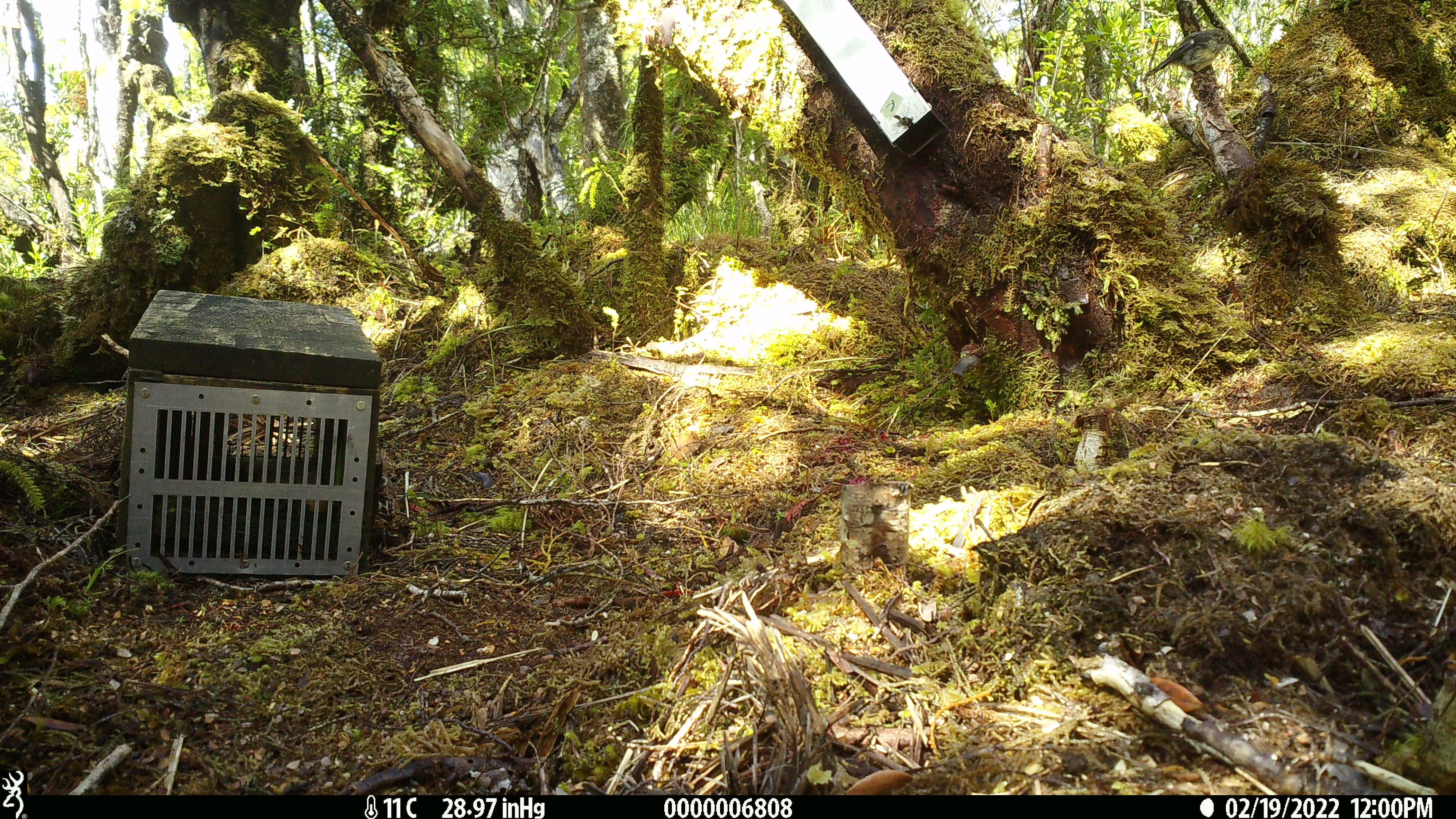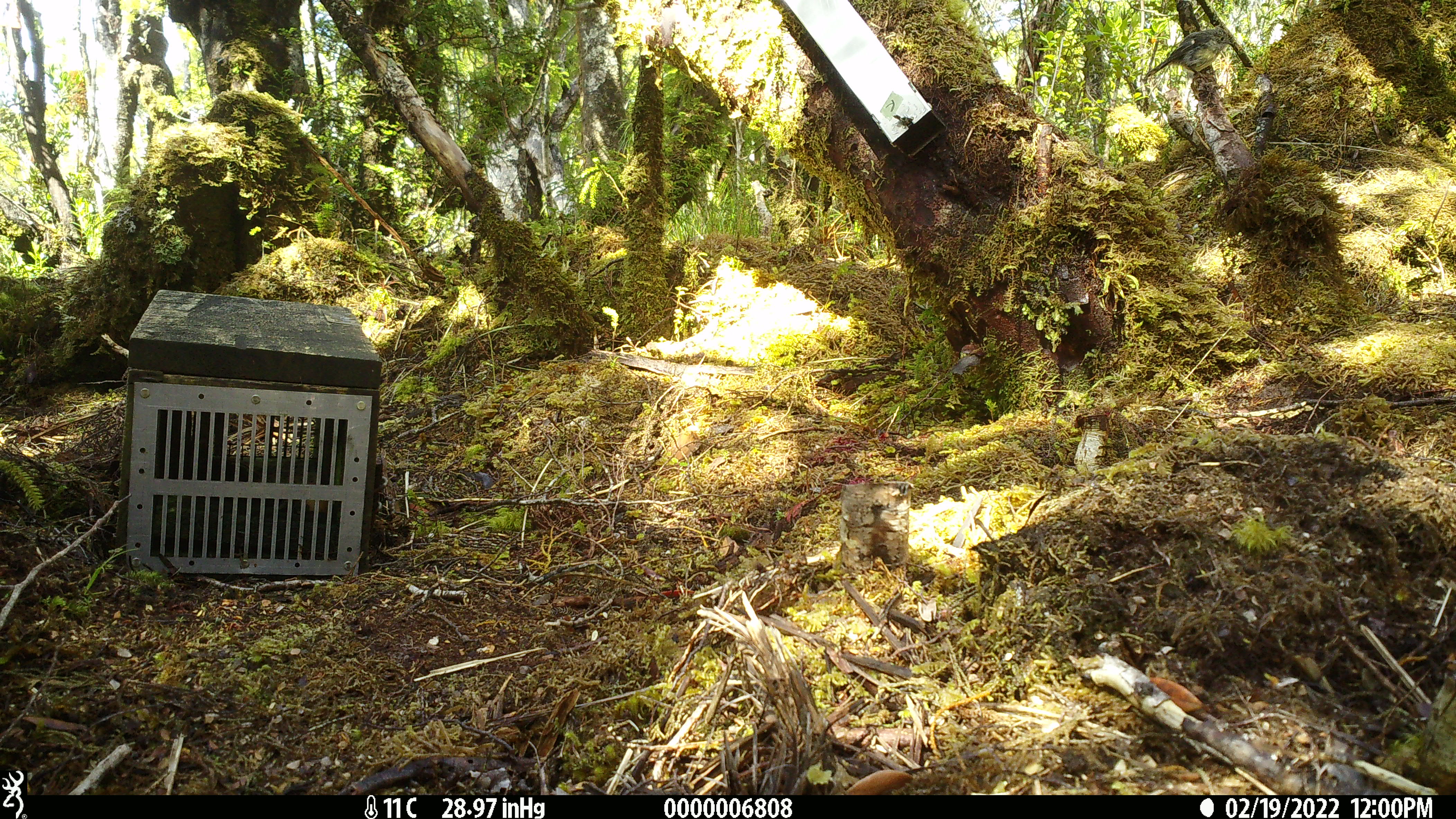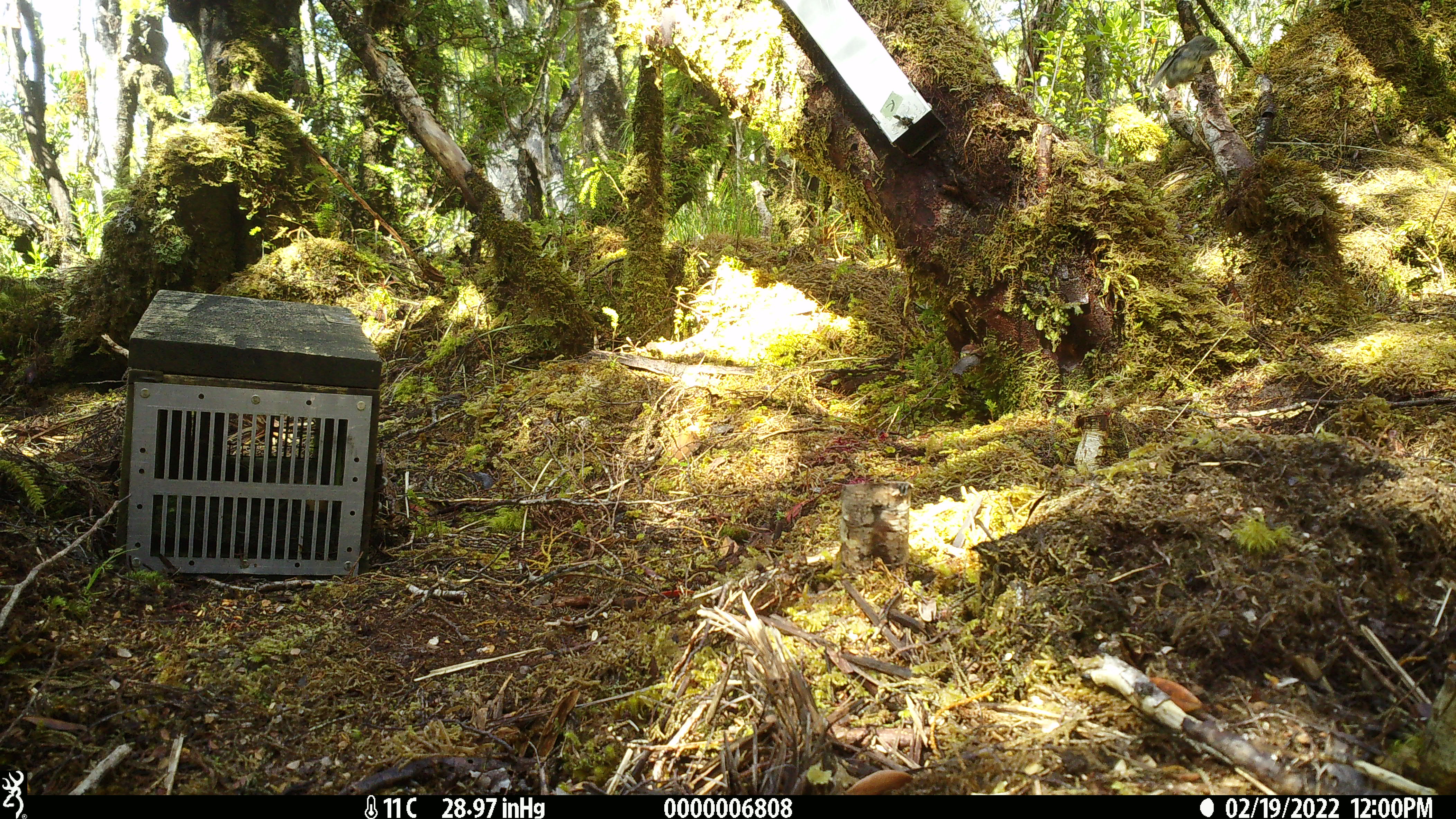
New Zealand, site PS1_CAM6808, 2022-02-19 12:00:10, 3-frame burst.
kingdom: Animalia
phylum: Chordata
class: Aves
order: Passeriformes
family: Petroicidae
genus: Petroica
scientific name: Petroica macrocephala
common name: tomtit